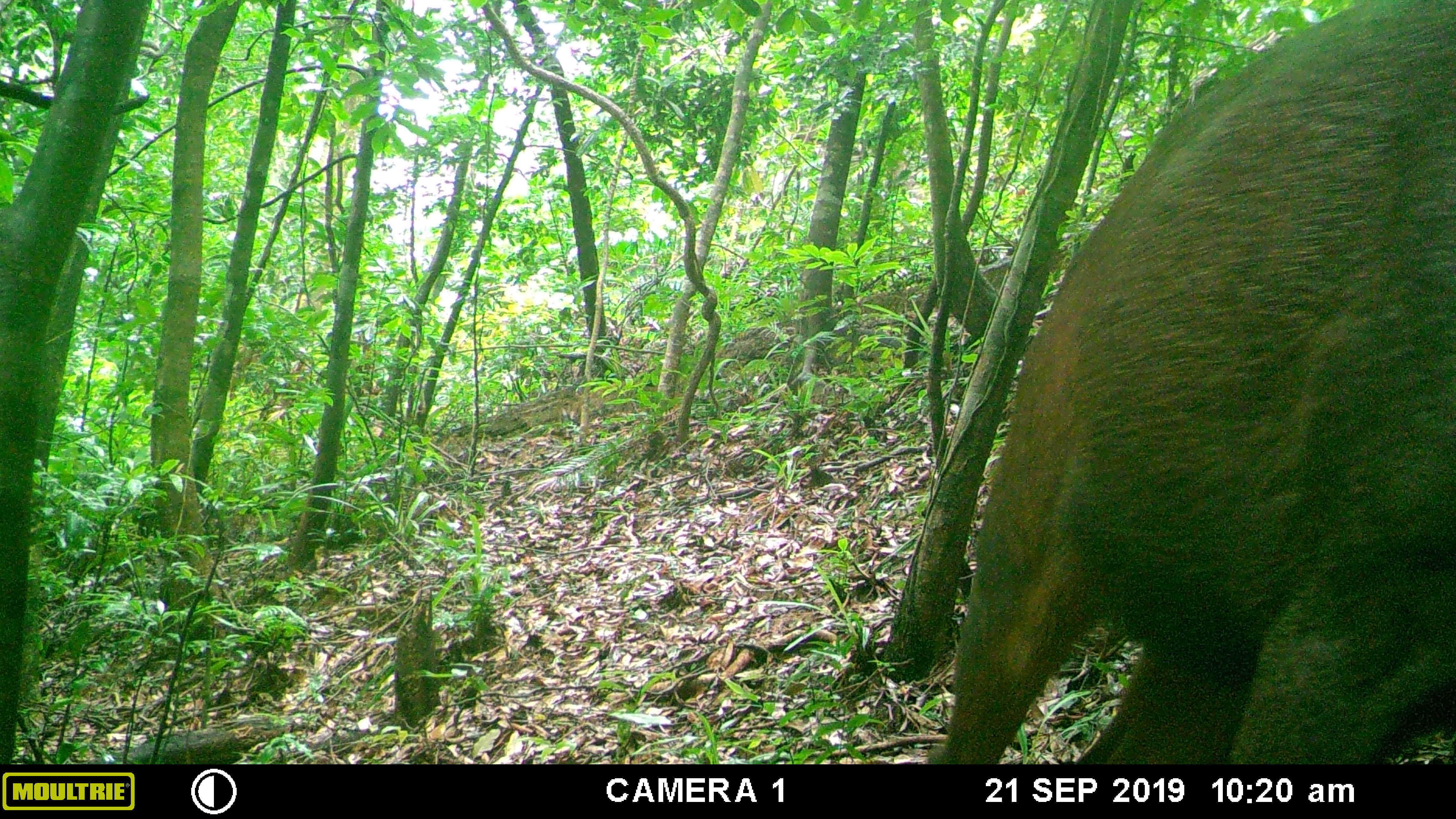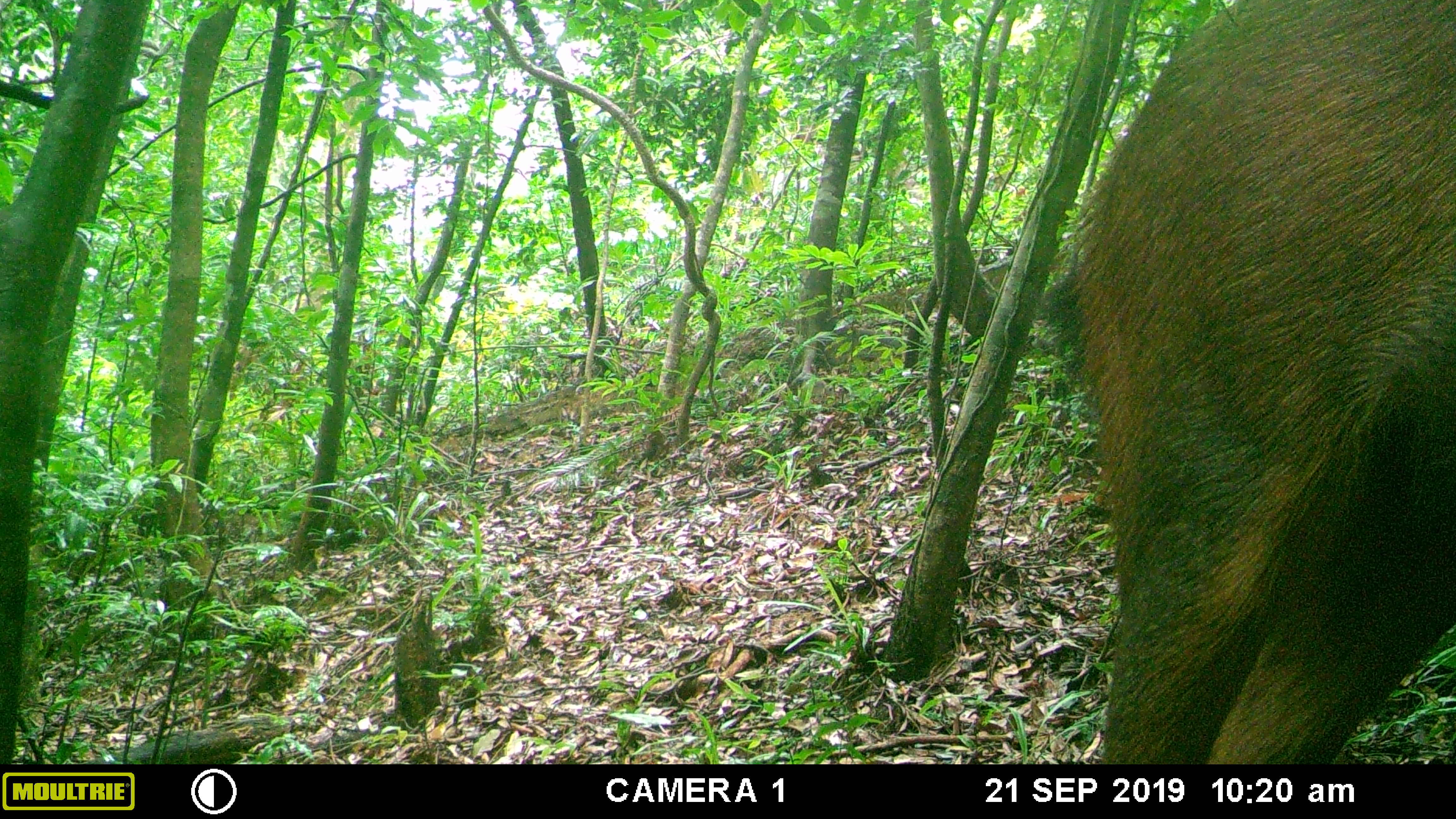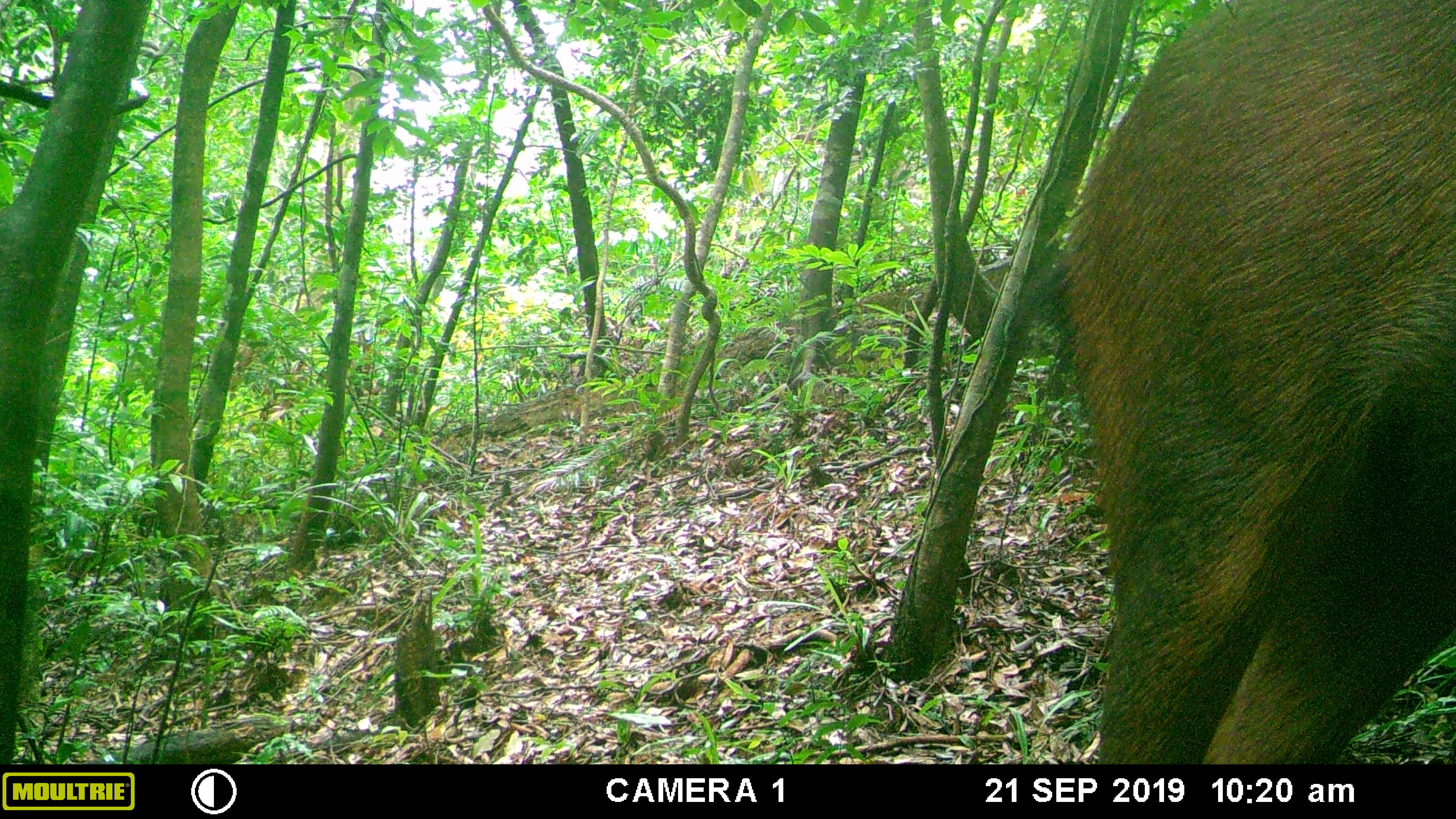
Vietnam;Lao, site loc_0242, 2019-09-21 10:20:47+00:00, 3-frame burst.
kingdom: Animalia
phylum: Chordata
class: Mammalia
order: Artiodactyla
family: Cervidae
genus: Rusa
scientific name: Rusa unicolor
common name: sambar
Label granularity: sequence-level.